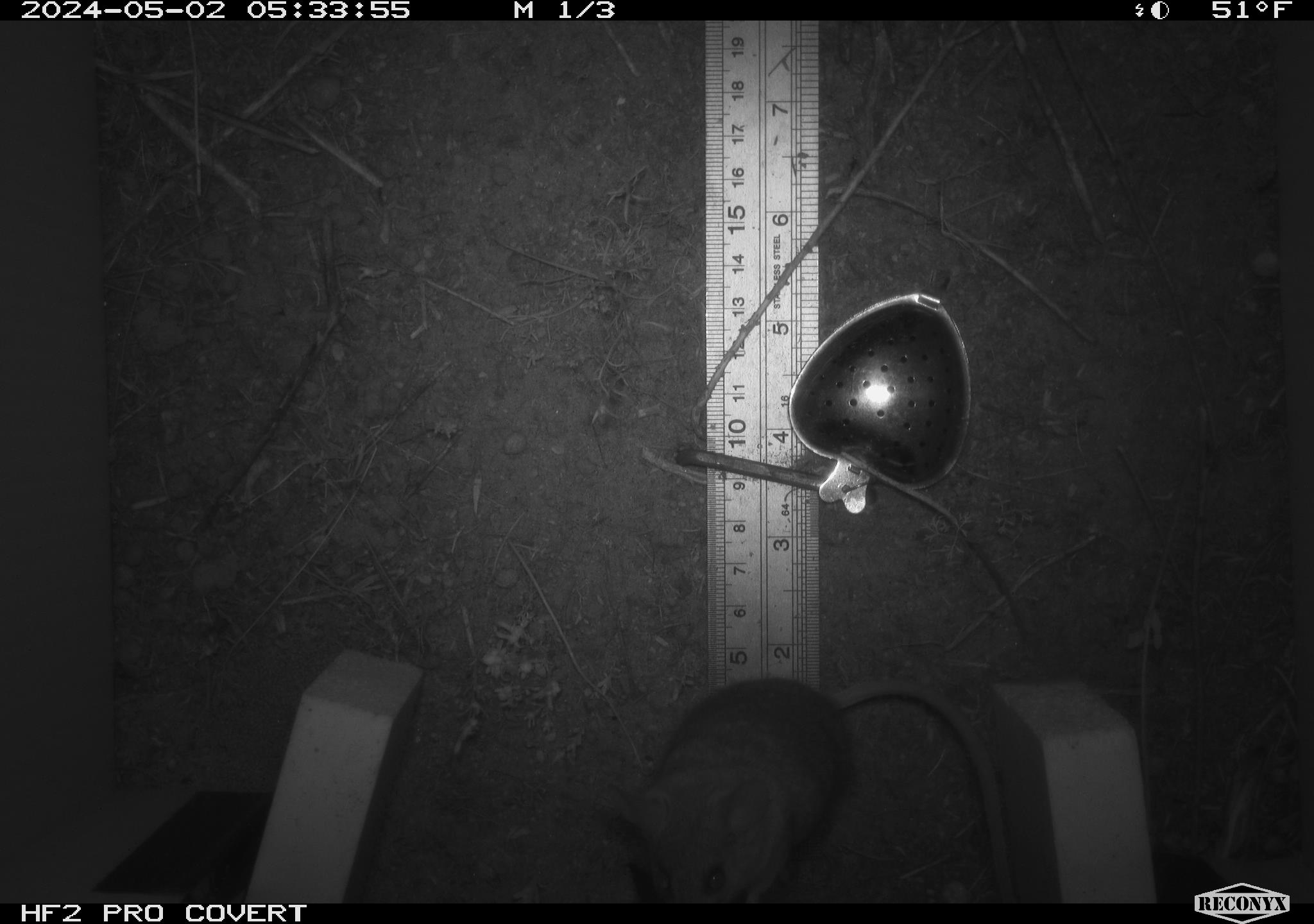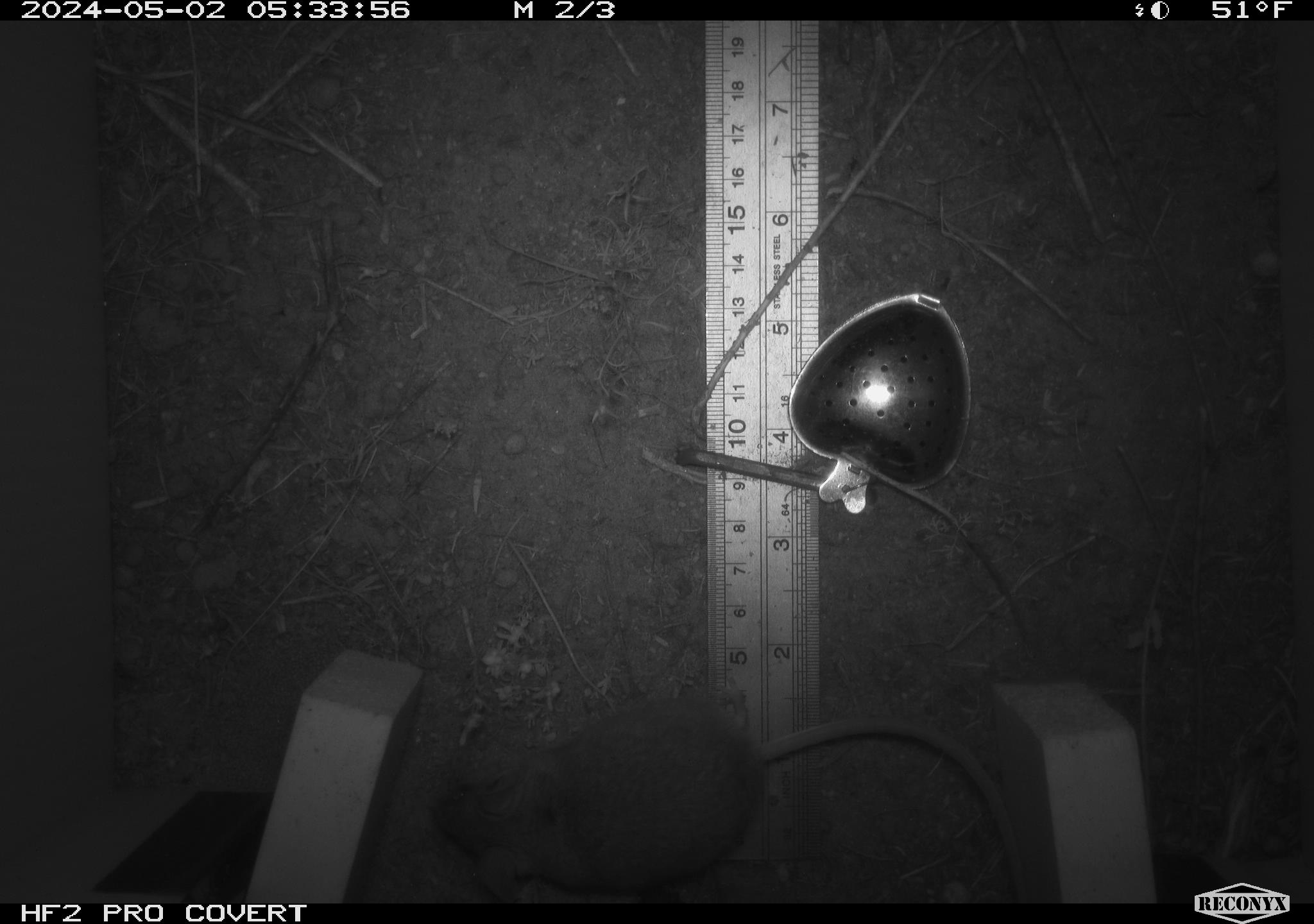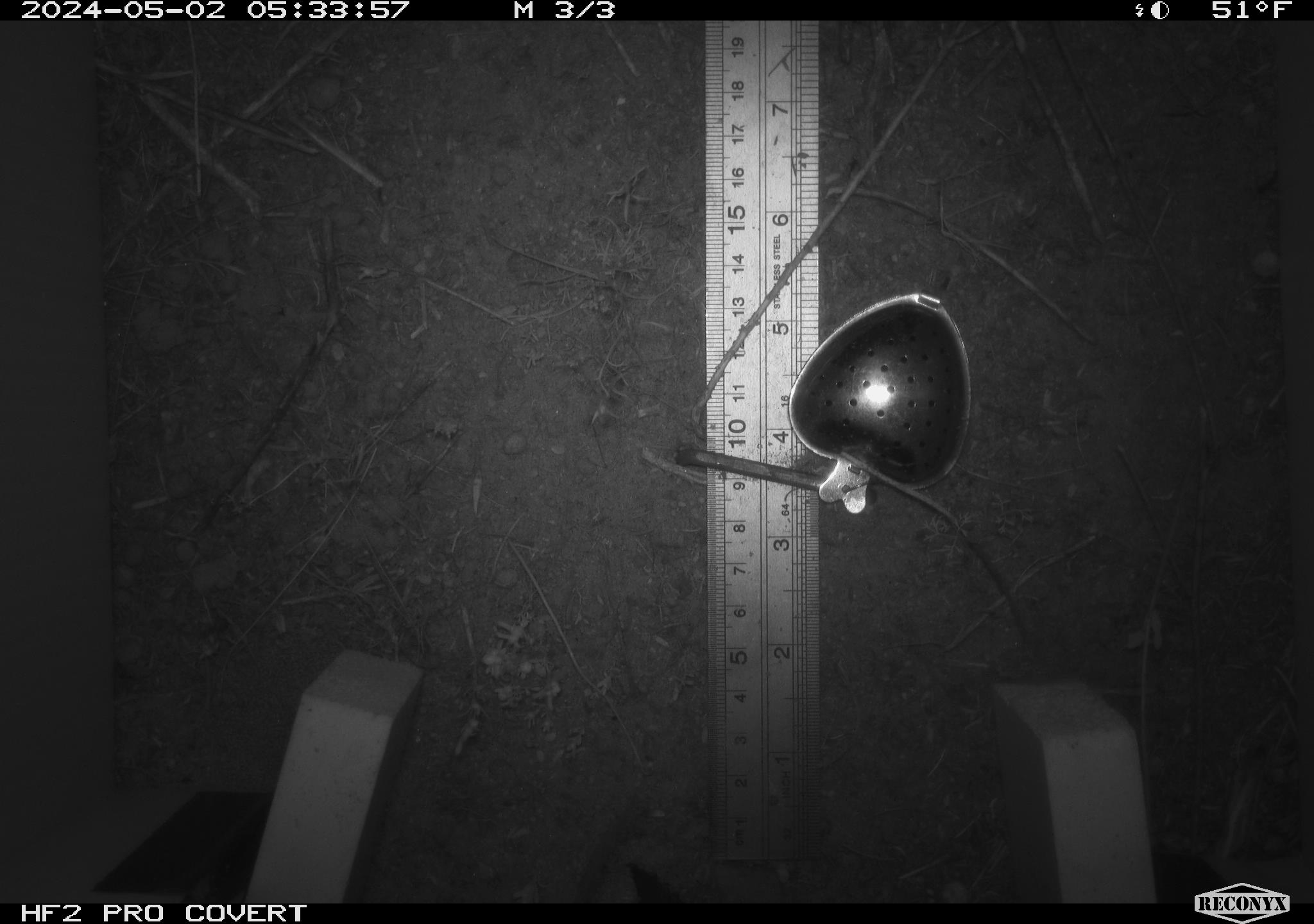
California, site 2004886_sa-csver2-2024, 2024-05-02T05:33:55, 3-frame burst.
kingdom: Animalia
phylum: Chordata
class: Mammalia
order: Rodentia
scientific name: Rodentia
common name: rodent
Rodent (Rodentia).